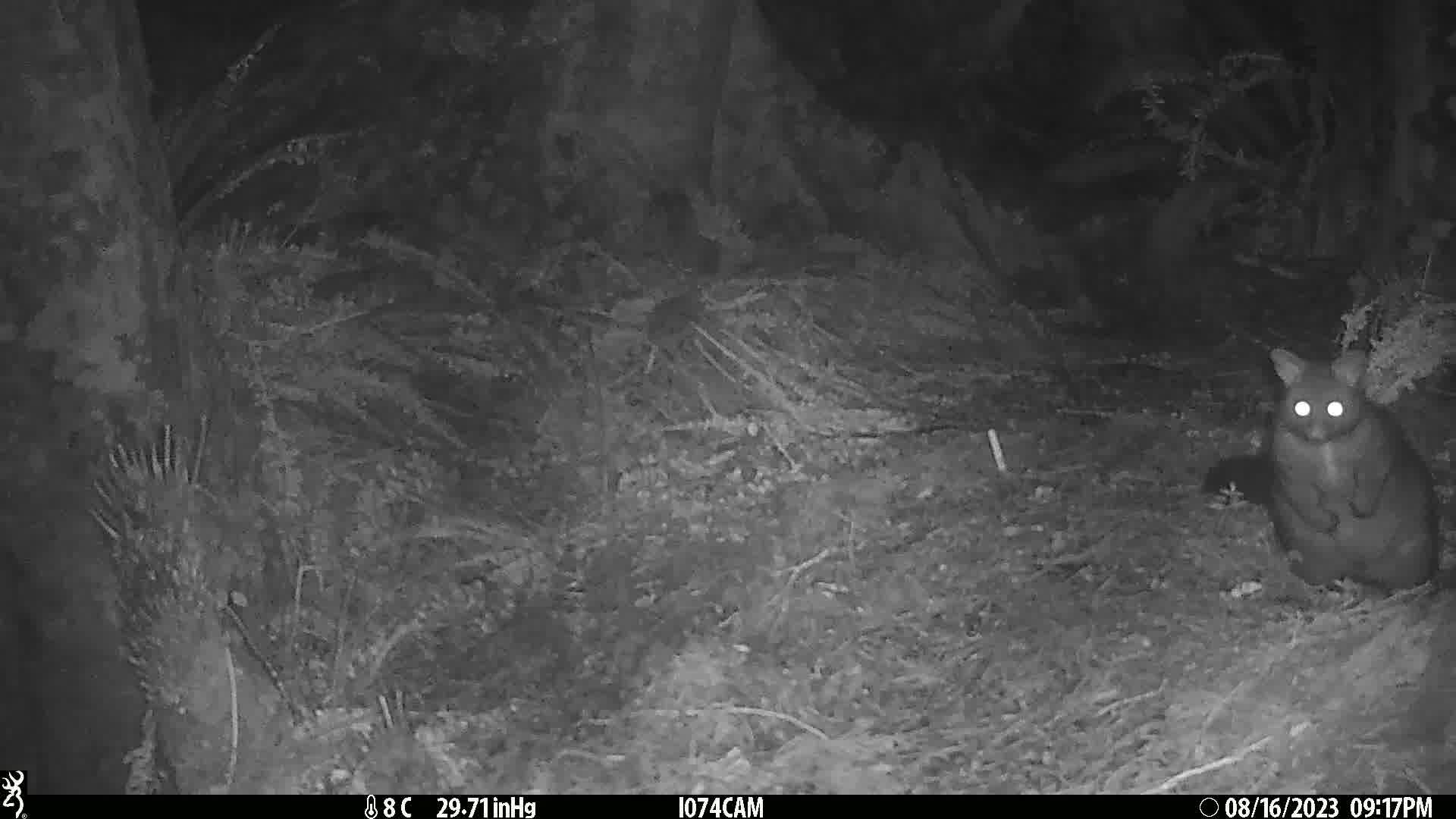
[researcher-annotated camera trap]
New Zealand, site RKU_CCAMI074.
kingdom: Animalia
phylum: Chordata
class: Mammalia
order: Diprotodontia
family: Phalangeridae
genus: Trichosurus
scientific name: Trichosurus vulpecula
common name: common brushtail possum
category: possum